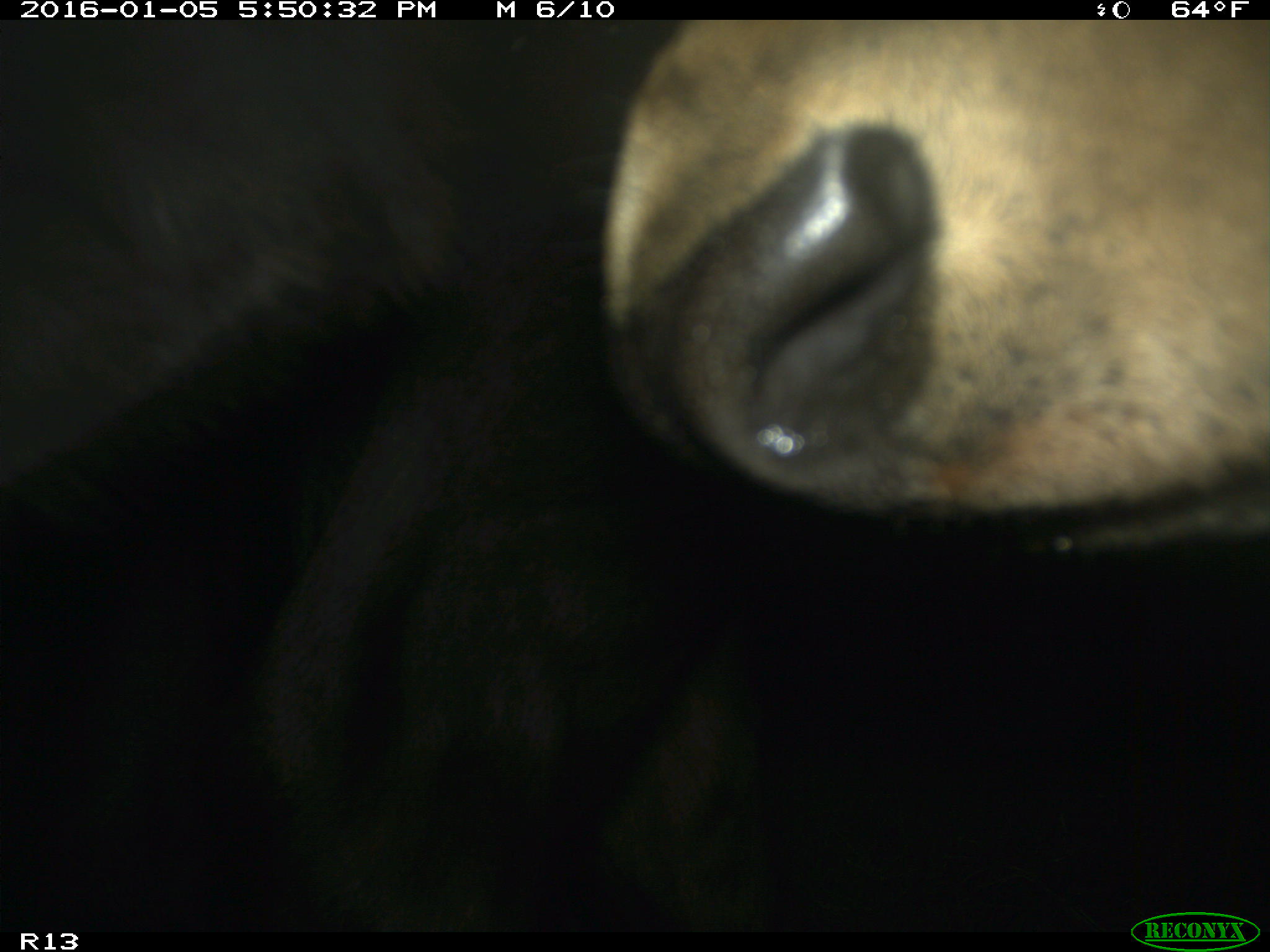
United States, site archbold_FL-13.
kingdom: Animalia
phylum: Chordata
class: Mammalia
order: Artiodactyla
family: Bovidae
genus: Bos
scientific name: Bos taurus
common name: domestic cow